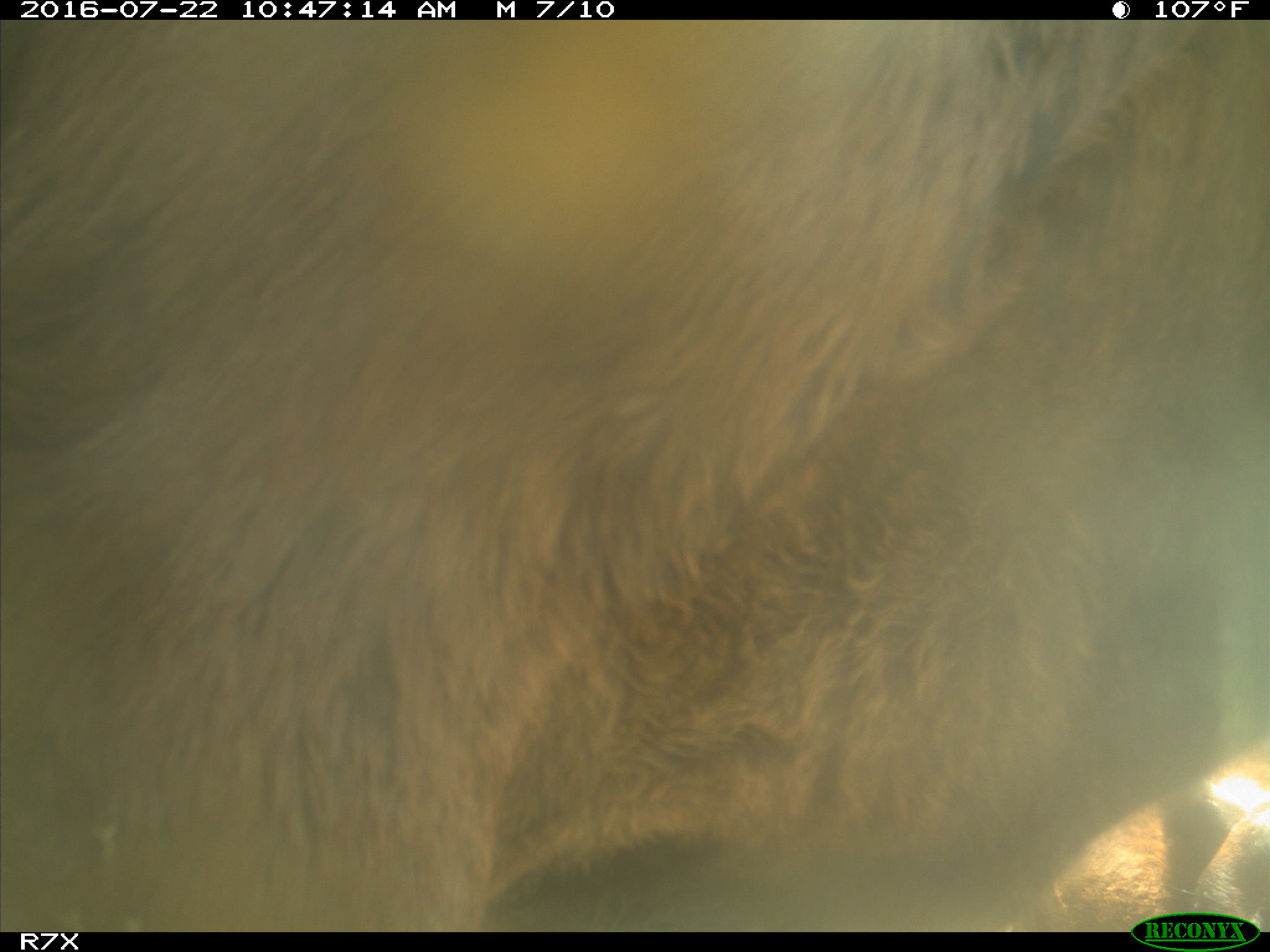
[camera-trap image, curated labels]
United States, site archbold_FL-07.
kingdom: Animalia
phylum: Chordata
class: Mammalia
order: Artiodactyla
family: Bovidae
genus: Bos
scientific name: Bos taurus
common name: domestic cow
Bos taurus (domestic cow).